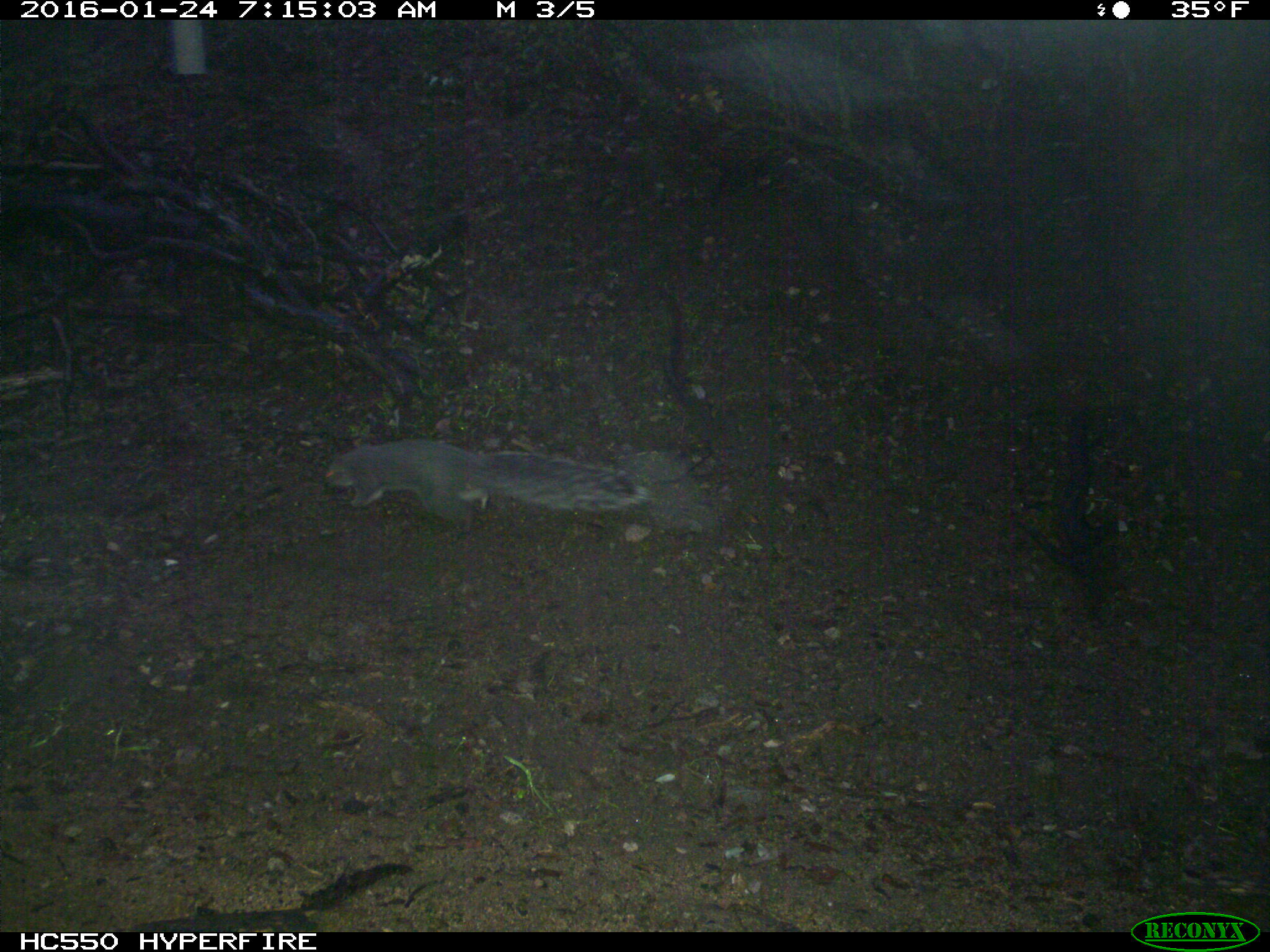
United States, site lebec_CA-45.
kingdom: Animalia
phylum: Chordata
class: Mammalia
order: Rodentia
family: Sciuridae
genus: Sciurus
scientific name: Sciurus carolinensis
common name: eastern gray squirrel